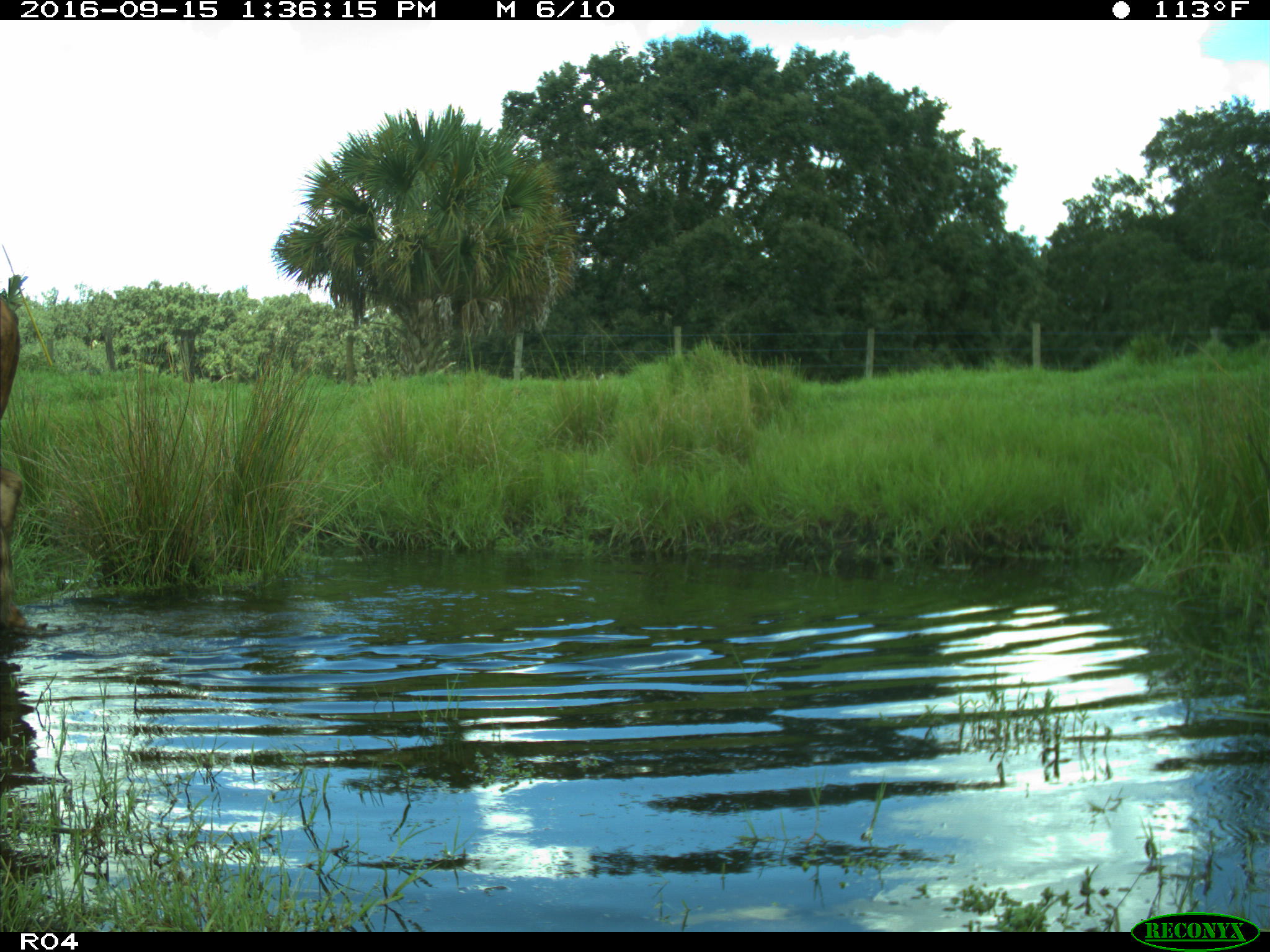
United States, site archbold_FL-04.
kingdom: Animalia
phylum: Chordata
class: Mammalia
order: Artiodactyla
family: Bovidae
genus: Bos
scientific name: Bos taurus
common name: domestic cow